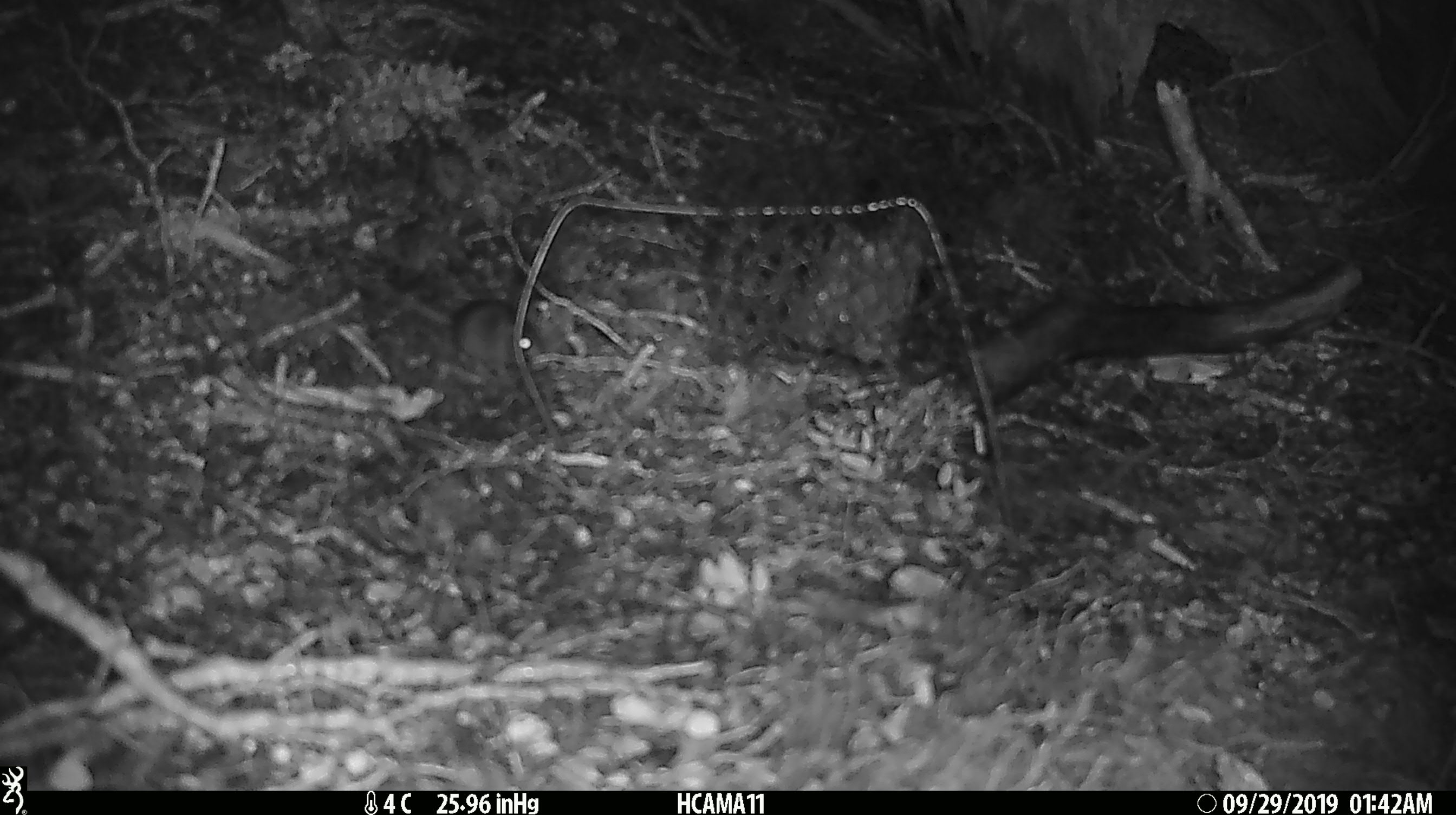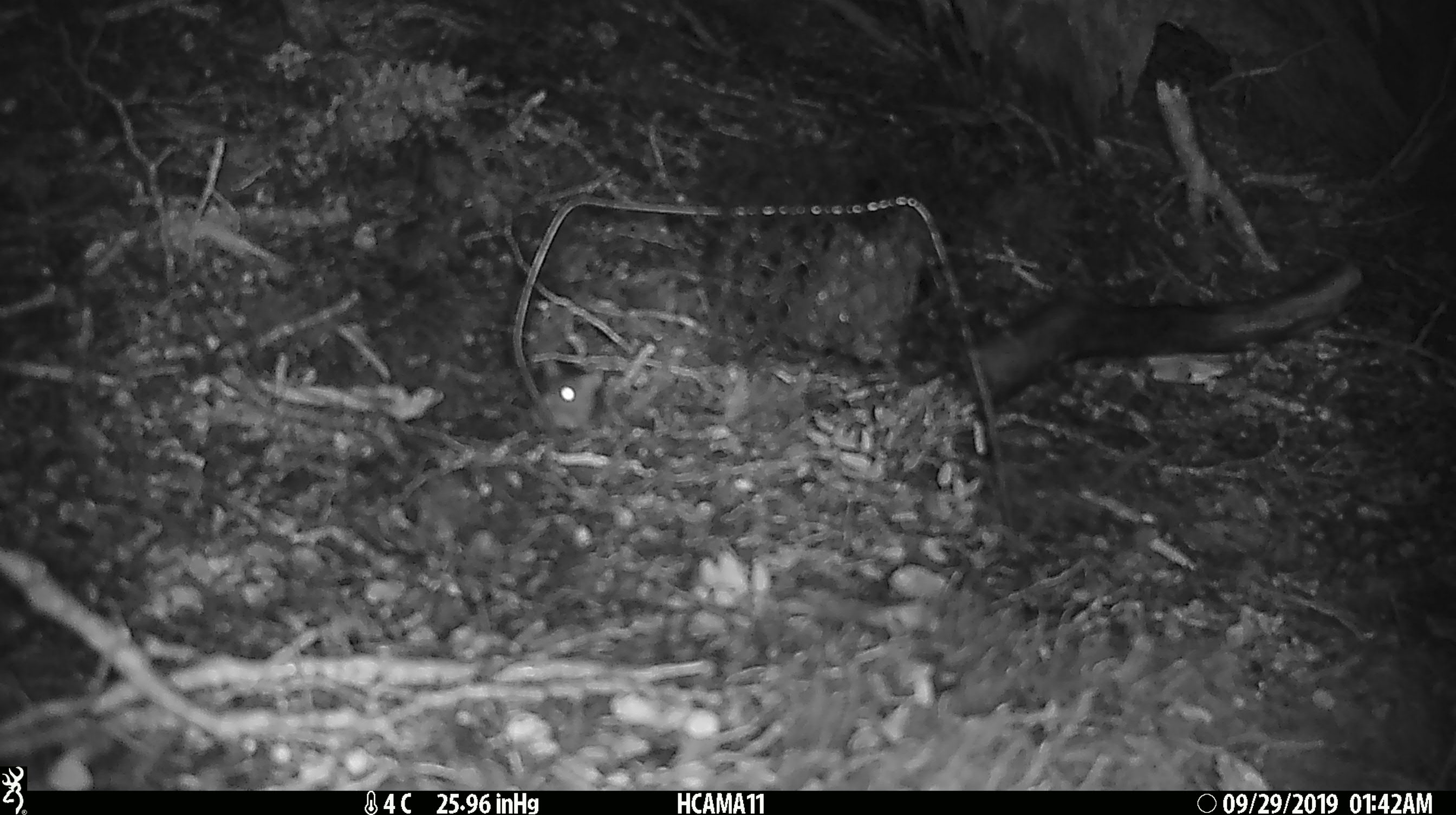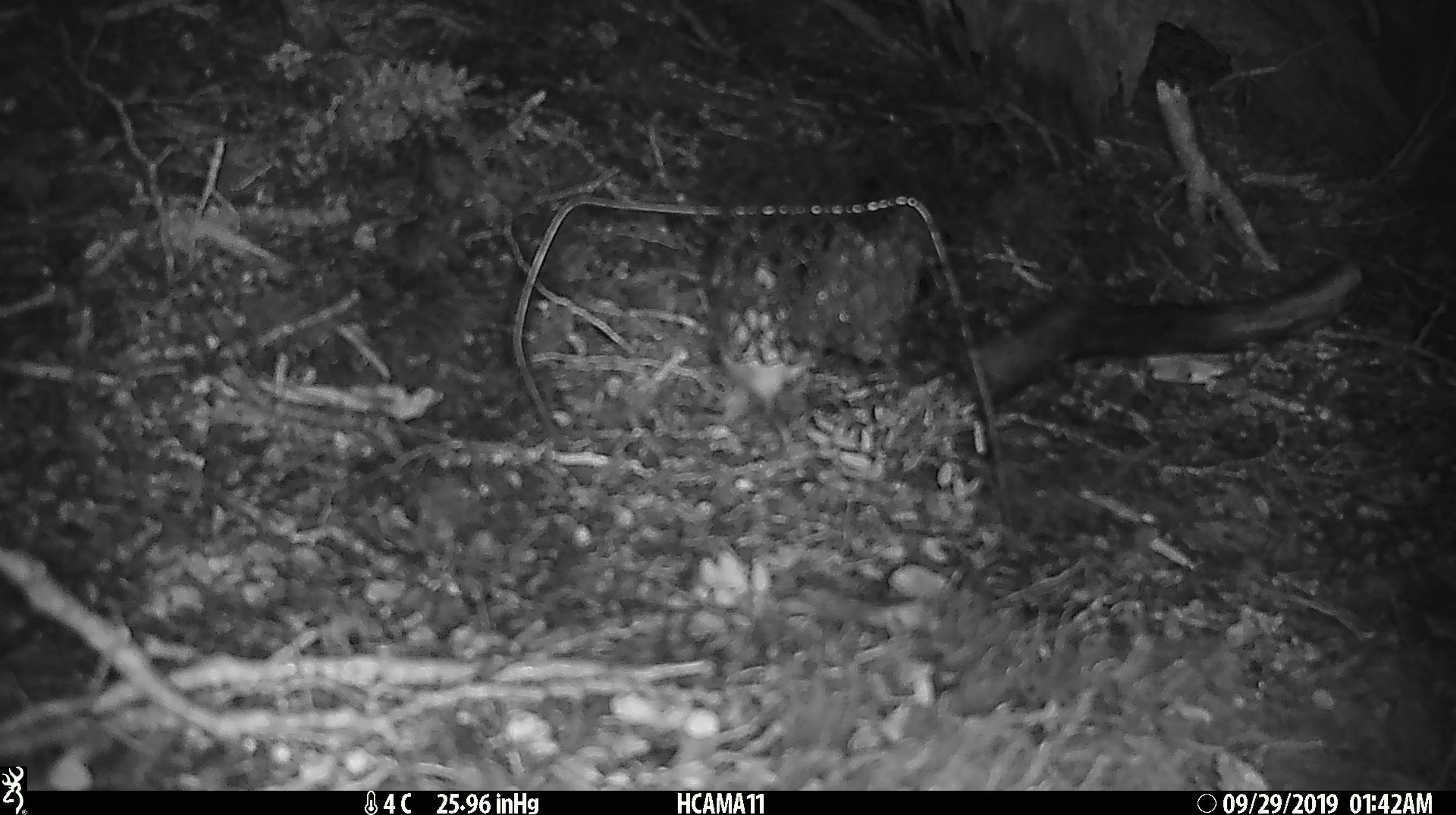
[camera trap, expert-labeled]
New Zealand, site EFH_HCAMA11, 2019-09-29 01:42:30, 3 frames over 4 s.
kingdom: Animalia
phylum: Chordata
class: Mammalia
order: Rodentia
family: Muridae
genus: Mus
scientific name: Mus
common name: mouse